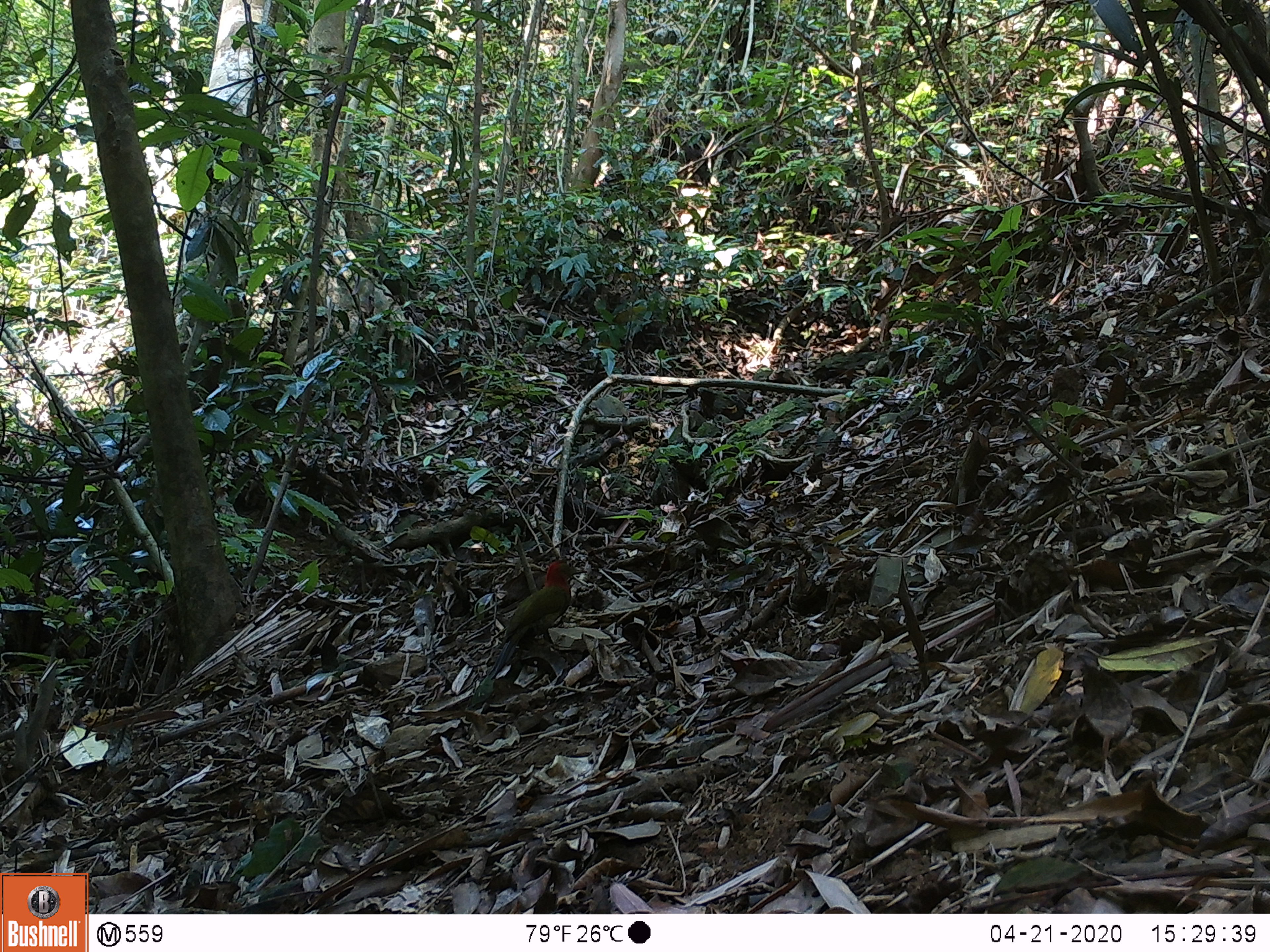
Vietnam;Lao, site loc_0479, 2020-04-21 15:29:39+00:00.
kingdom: Animalia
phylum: Chordata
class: Aves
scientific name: Aves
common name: bird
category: unidentified bird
Unidentified bird (bird) (Aves). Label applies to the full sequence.